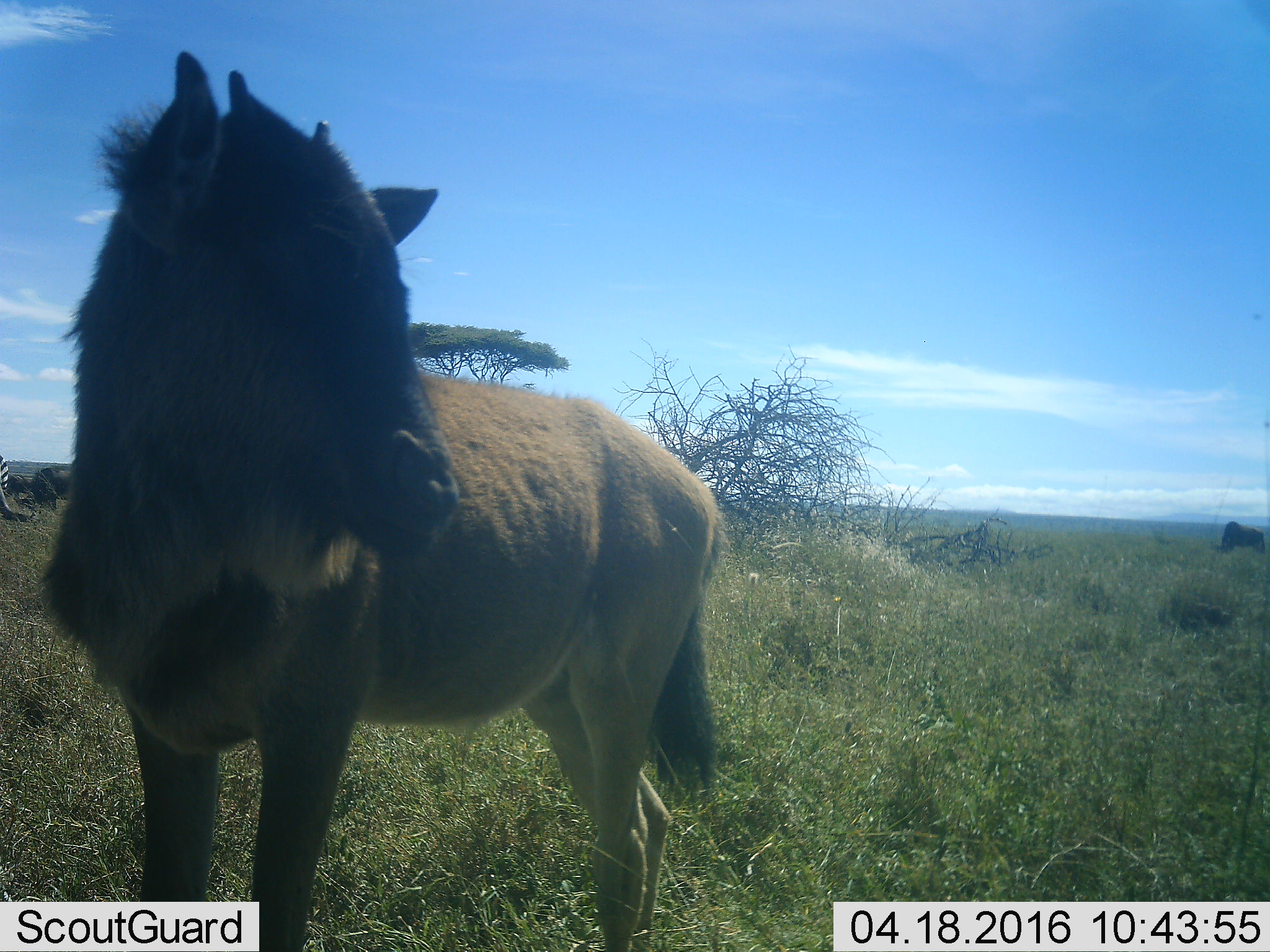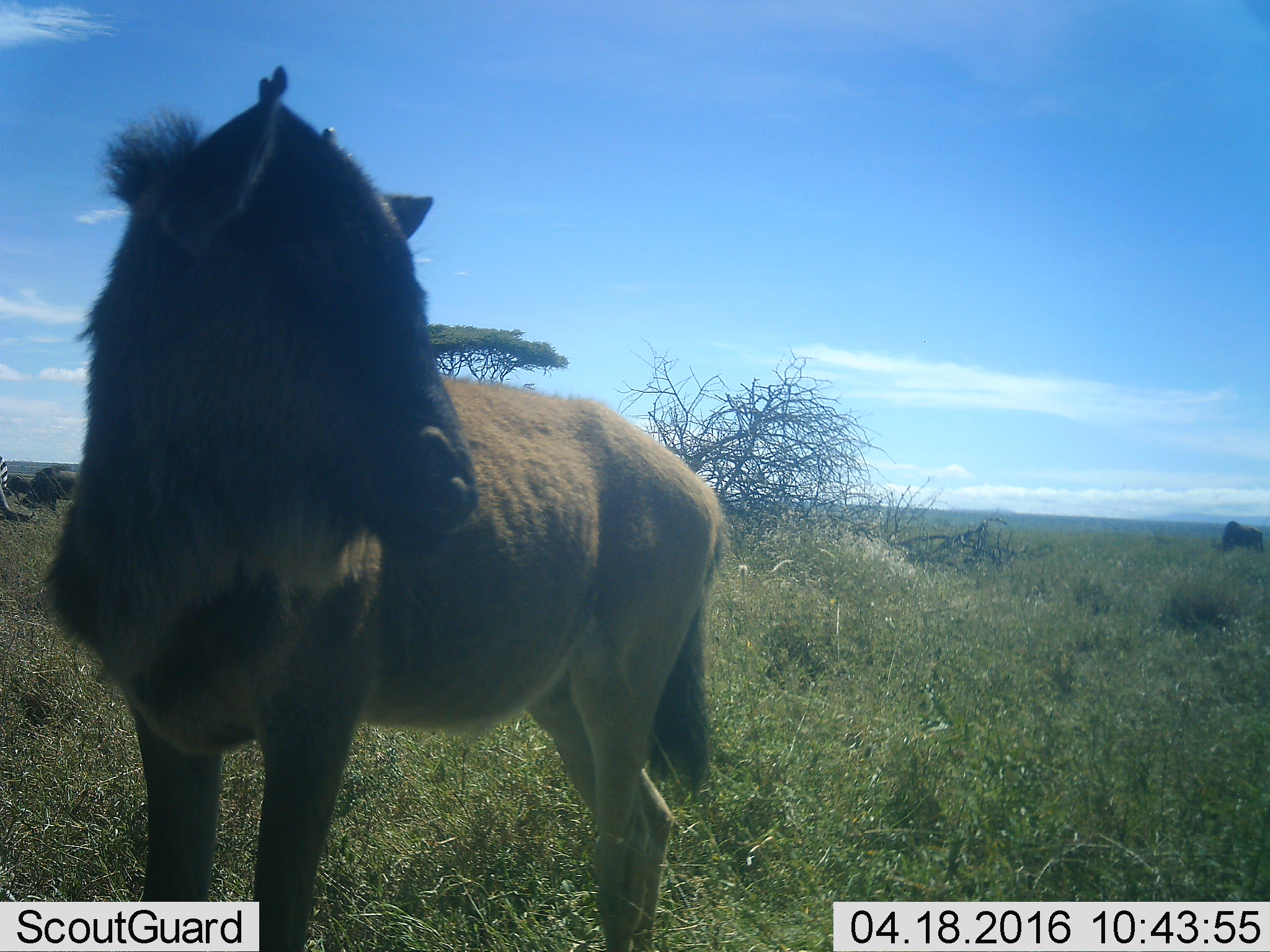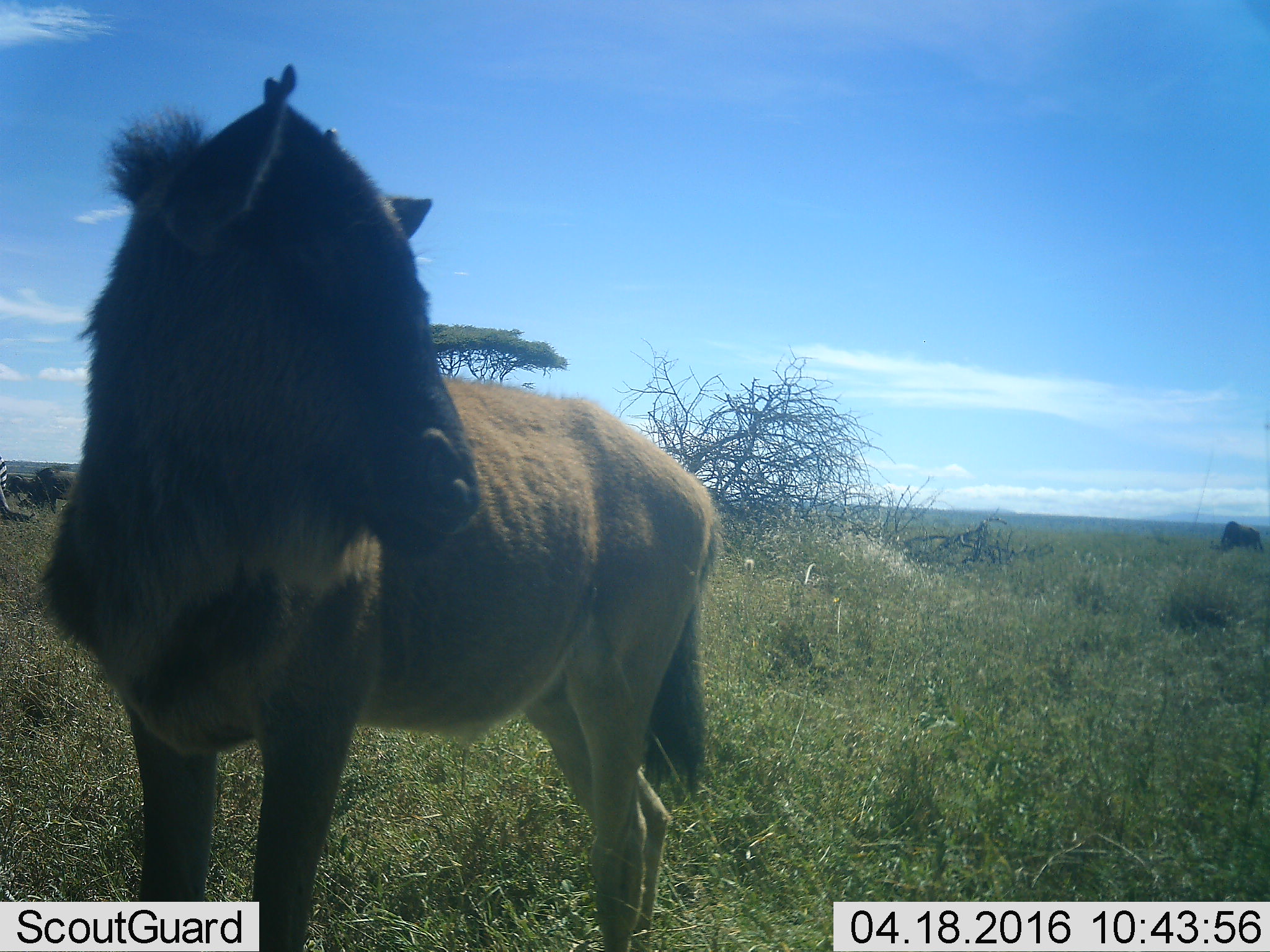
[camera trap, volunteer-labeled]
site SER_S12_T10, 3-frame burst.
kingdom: Animalia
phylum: Chordata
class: Mammalia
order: Artiodactyla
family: Bovidae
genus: Connochaetes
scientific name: Connochaetes taurinus taurinus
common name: blue wildebeest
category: wildebeestblue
Wildebeestblue (blue wildebeest) (Connochaetes taurinus taurinus), count 3. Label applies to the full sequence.